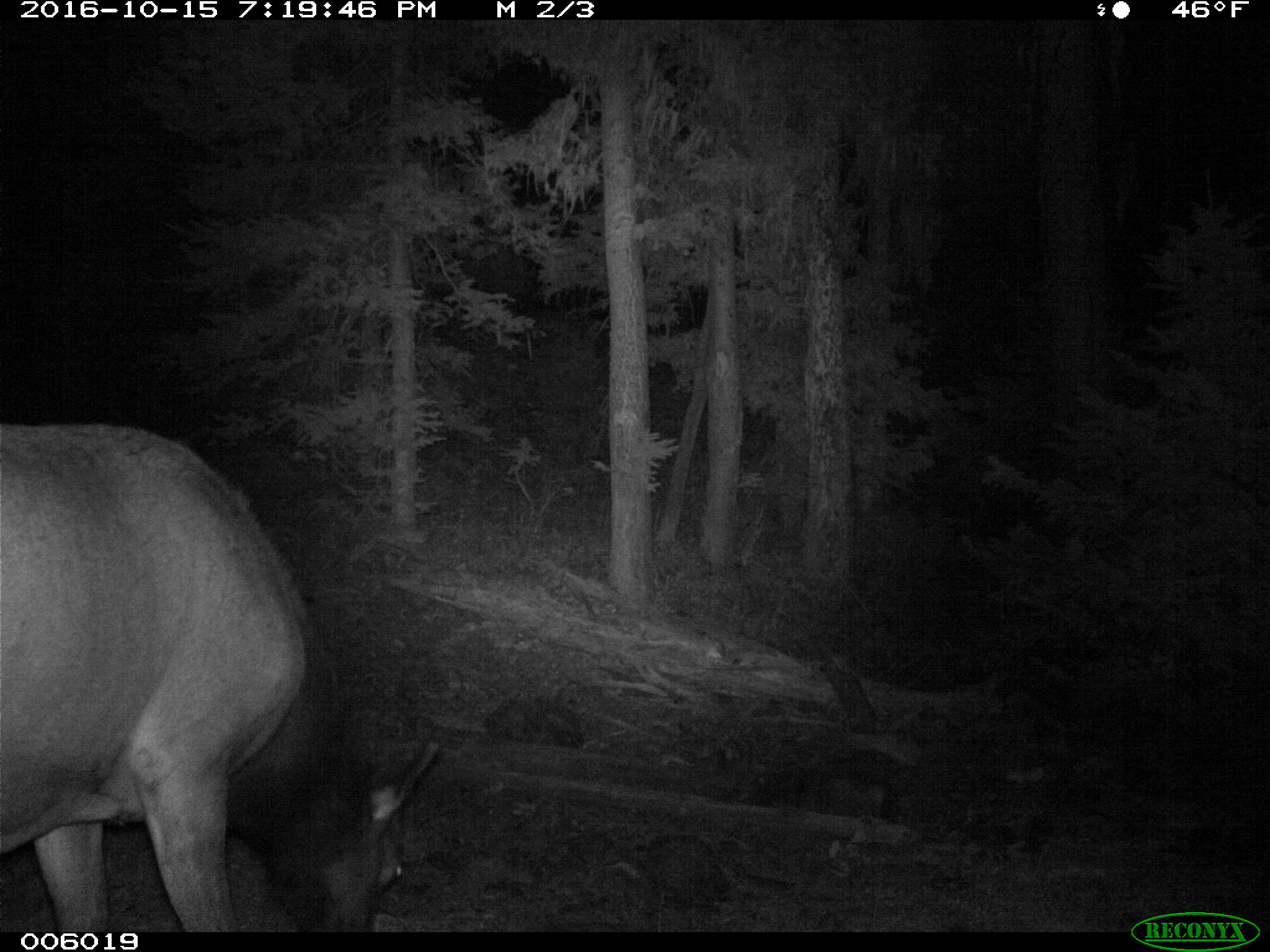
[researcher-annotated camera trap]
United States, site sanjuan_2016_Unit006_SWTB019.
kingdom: Animalia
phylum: Chordata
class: Mammalia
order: Artiodactyla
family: Cervidae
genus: Cervus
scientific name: Cervus elaphus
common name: red deer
Cervus elaphus (red deer).